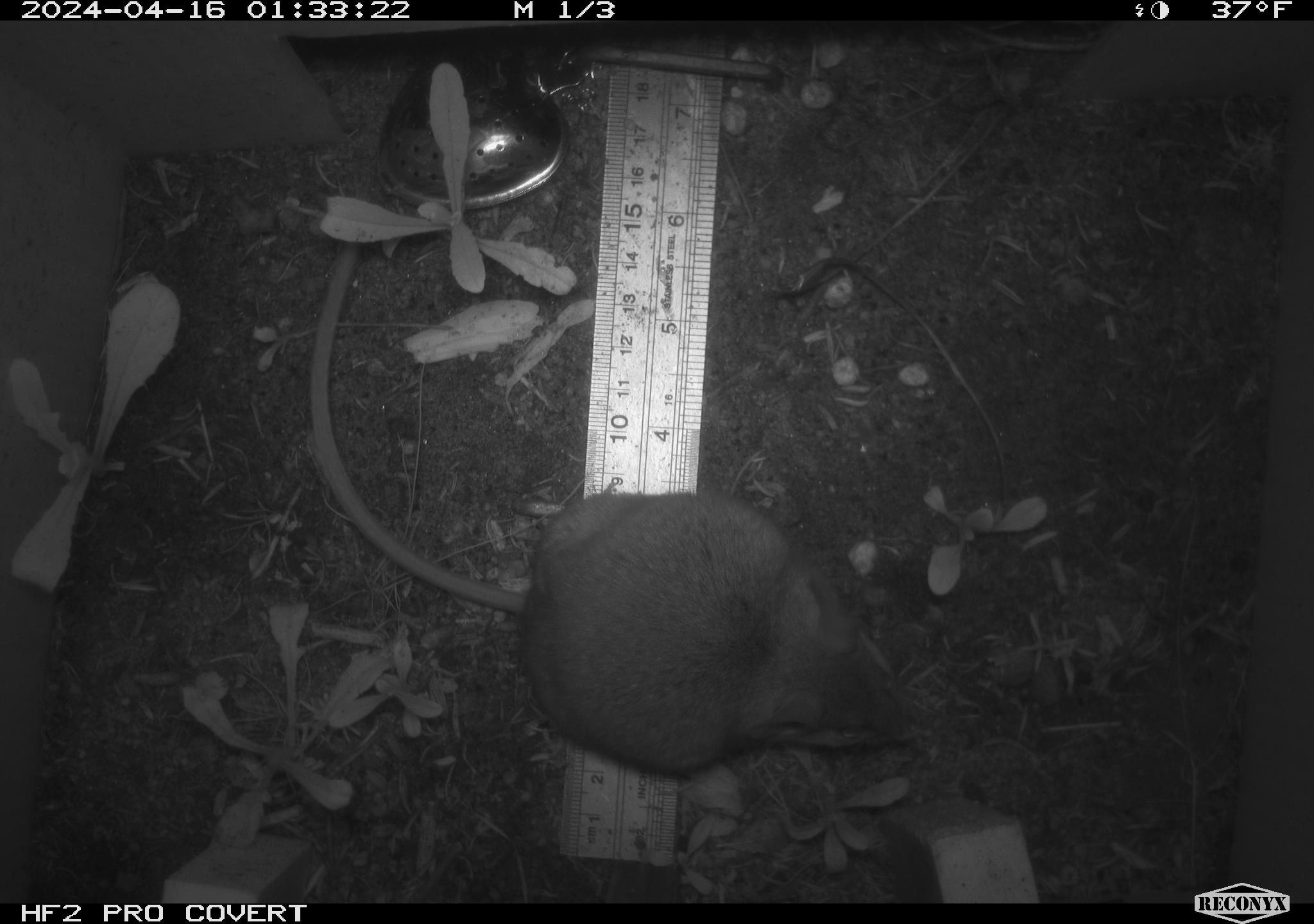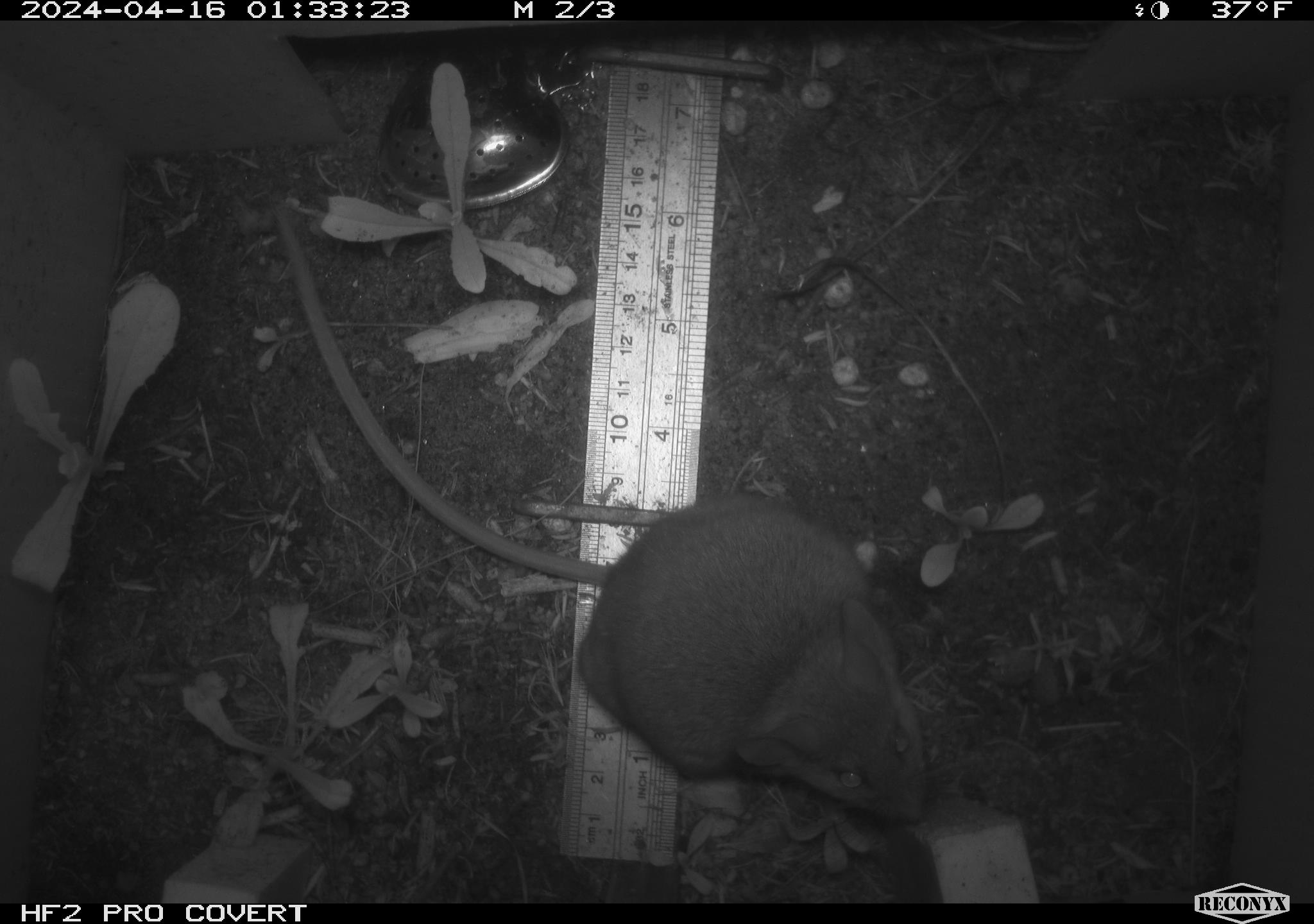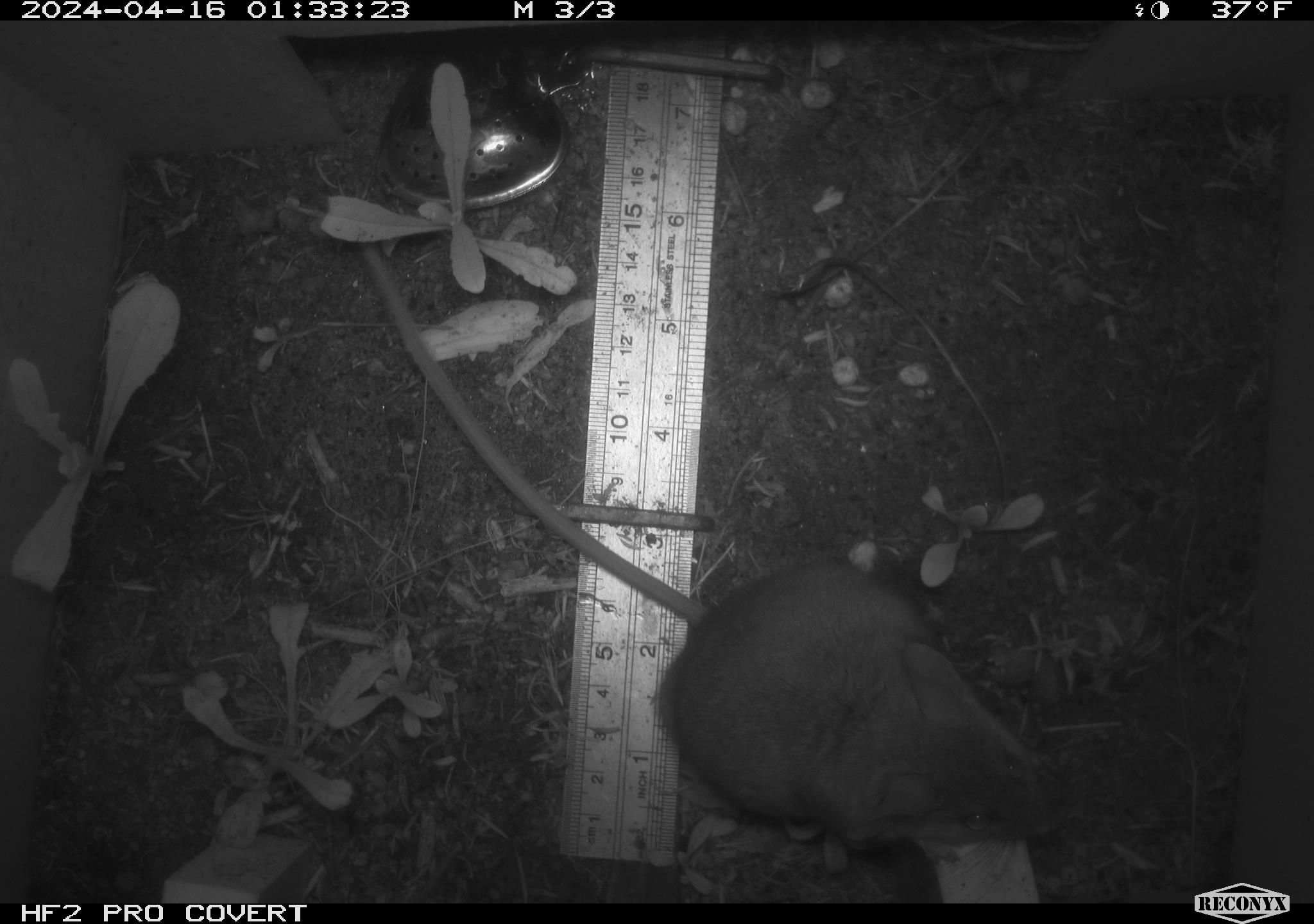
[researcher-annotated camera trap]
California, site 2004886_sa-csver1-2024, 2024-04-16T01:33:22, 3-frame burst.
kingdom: Animalia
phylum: Chordata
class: Mammalia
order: Rodentia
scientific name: Rodentia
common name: rodent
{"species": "rodent (Rodentia)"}